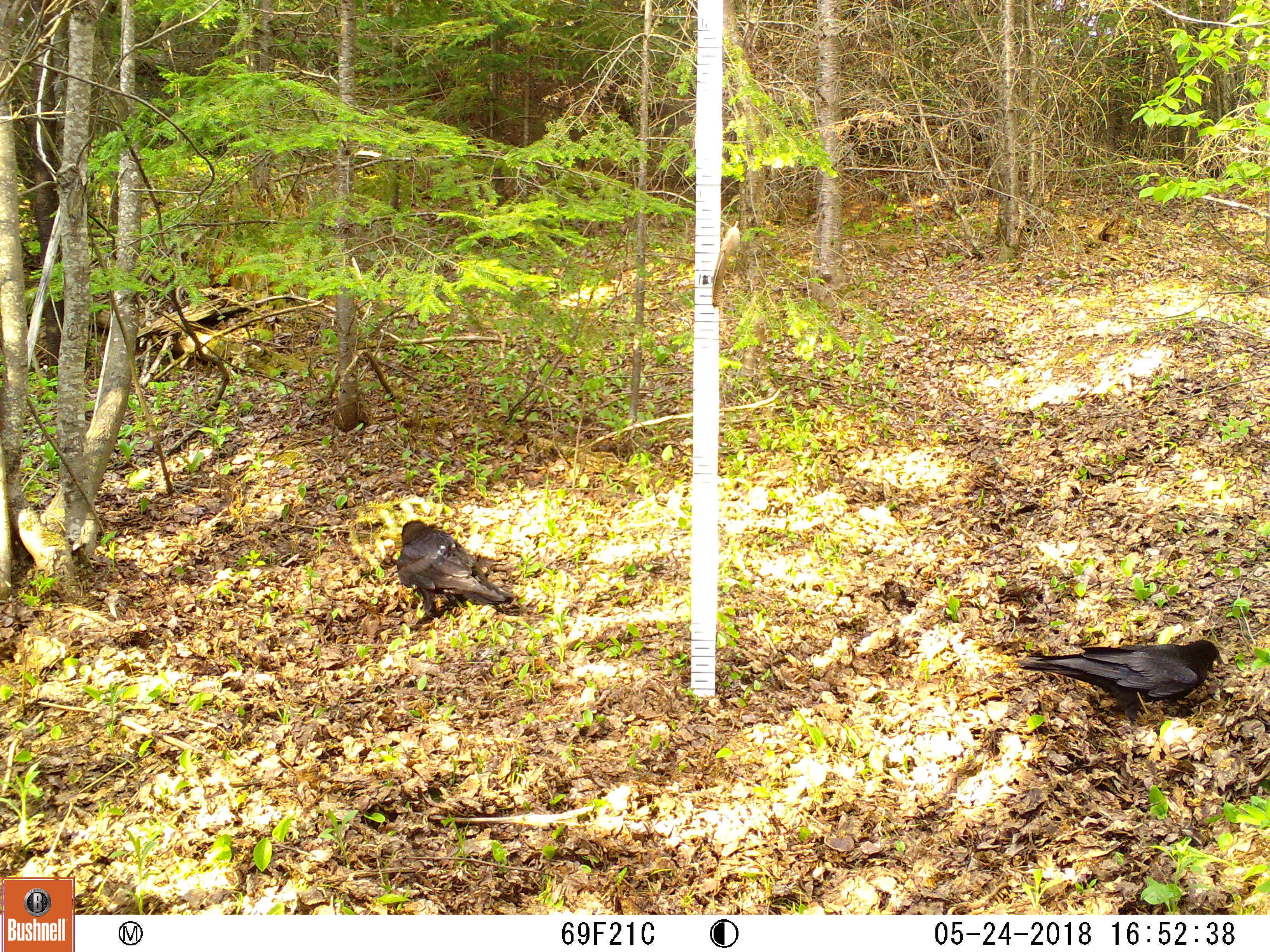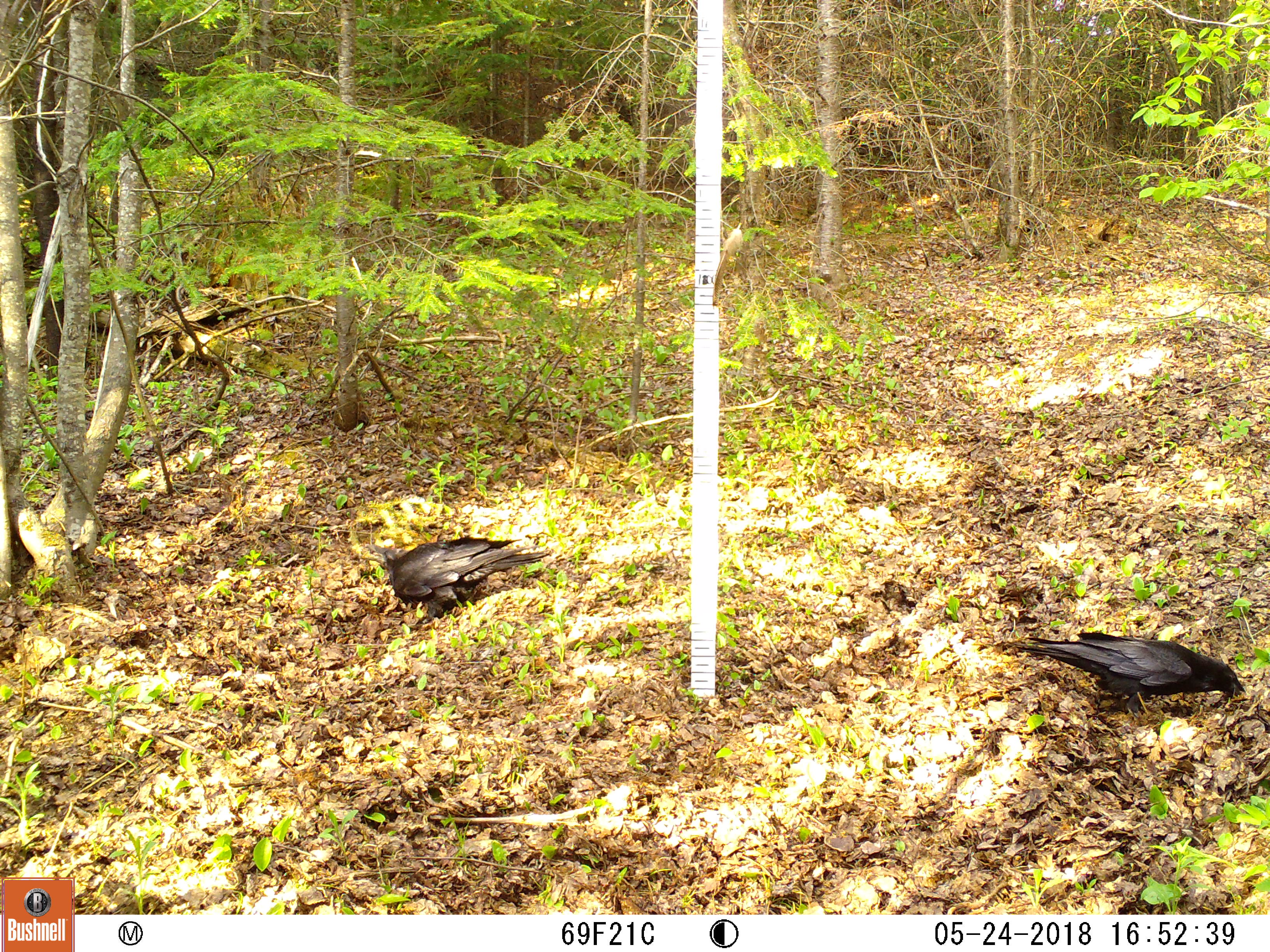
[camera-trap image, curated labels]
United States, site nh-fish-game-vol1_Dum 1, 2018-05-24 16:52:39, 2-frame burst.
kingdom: Animalia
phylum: Chordata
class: Aves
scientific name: Aves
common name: bird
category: bird sp.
Bird sp. (bird) (Aves).